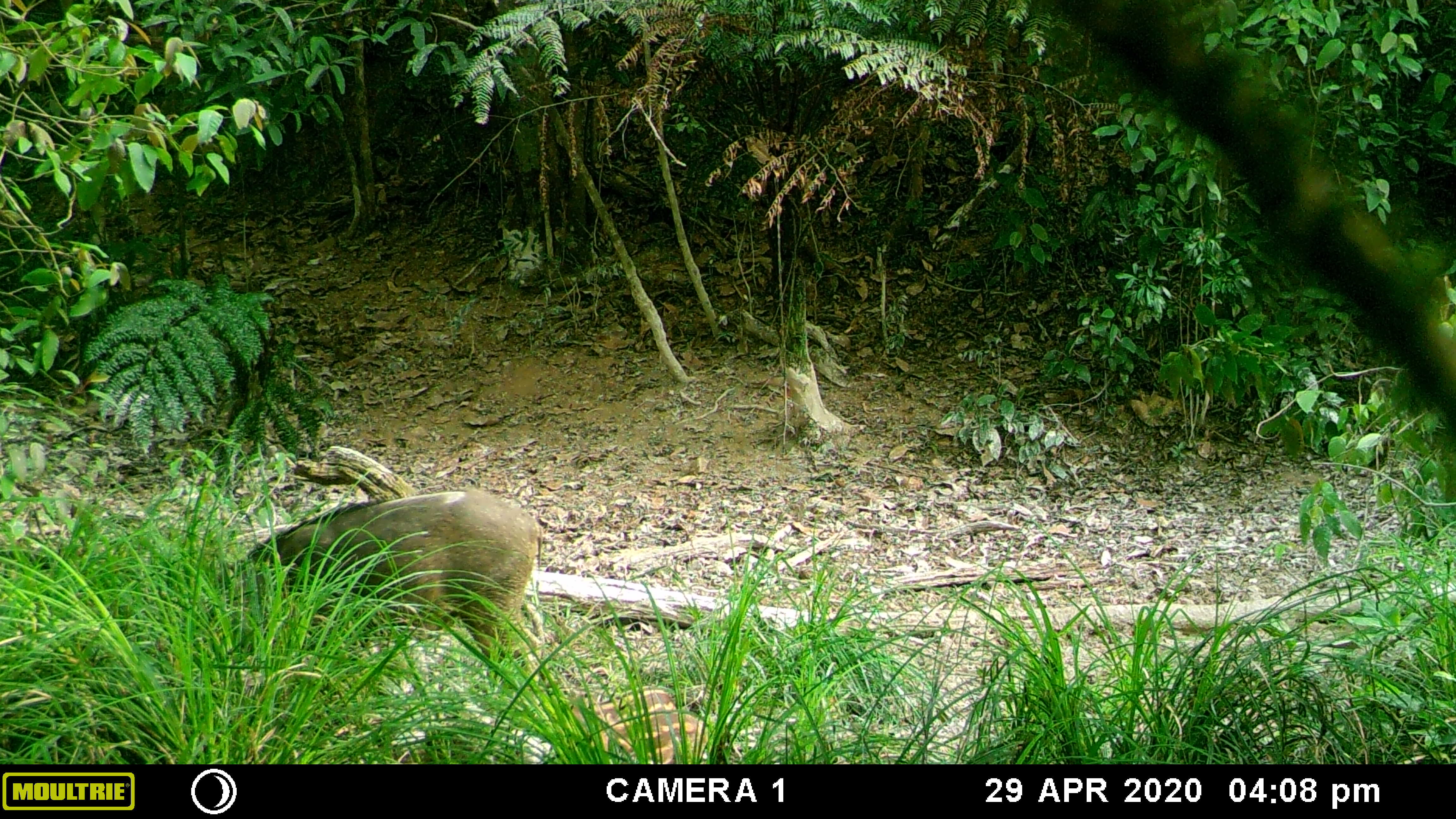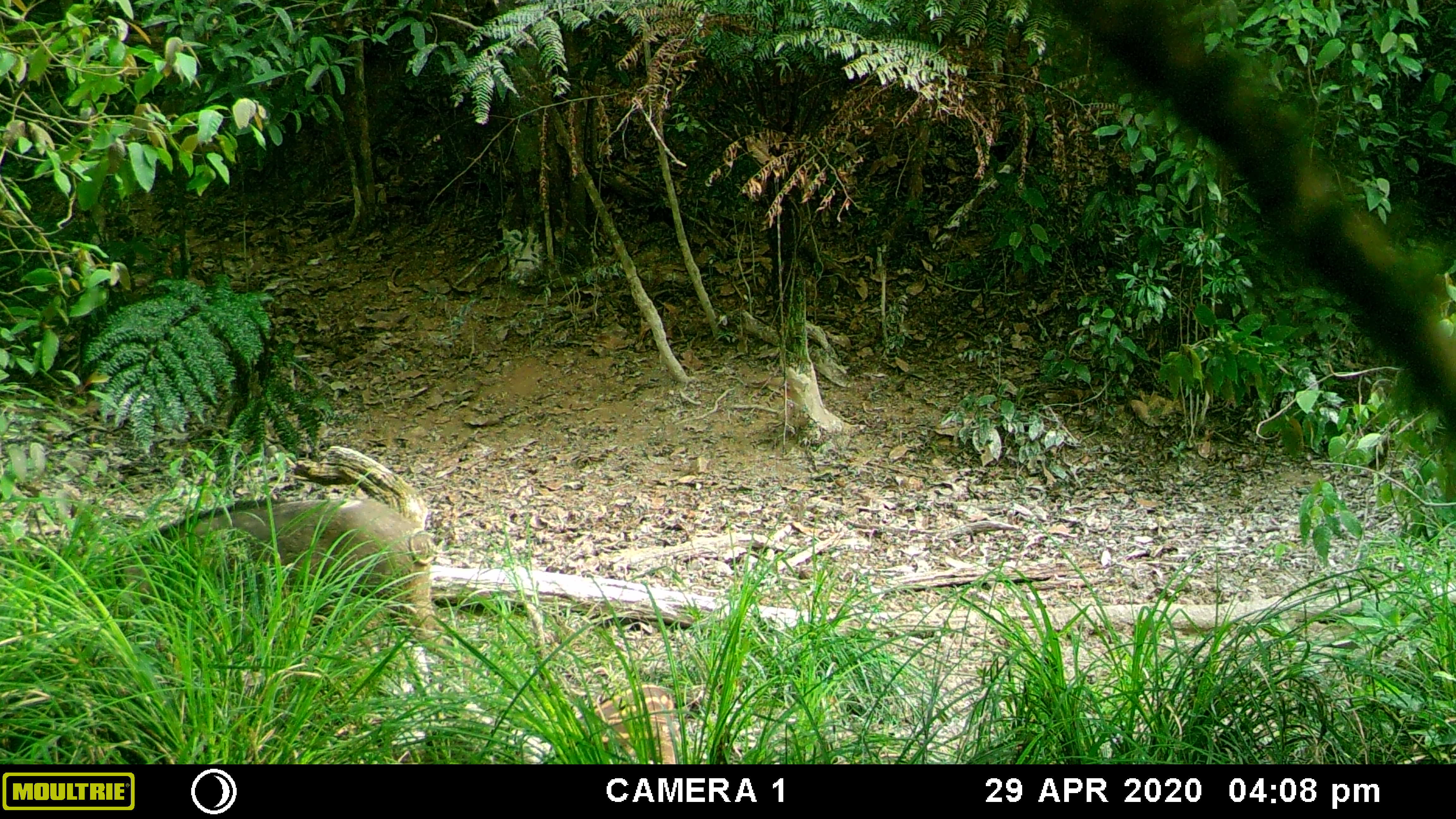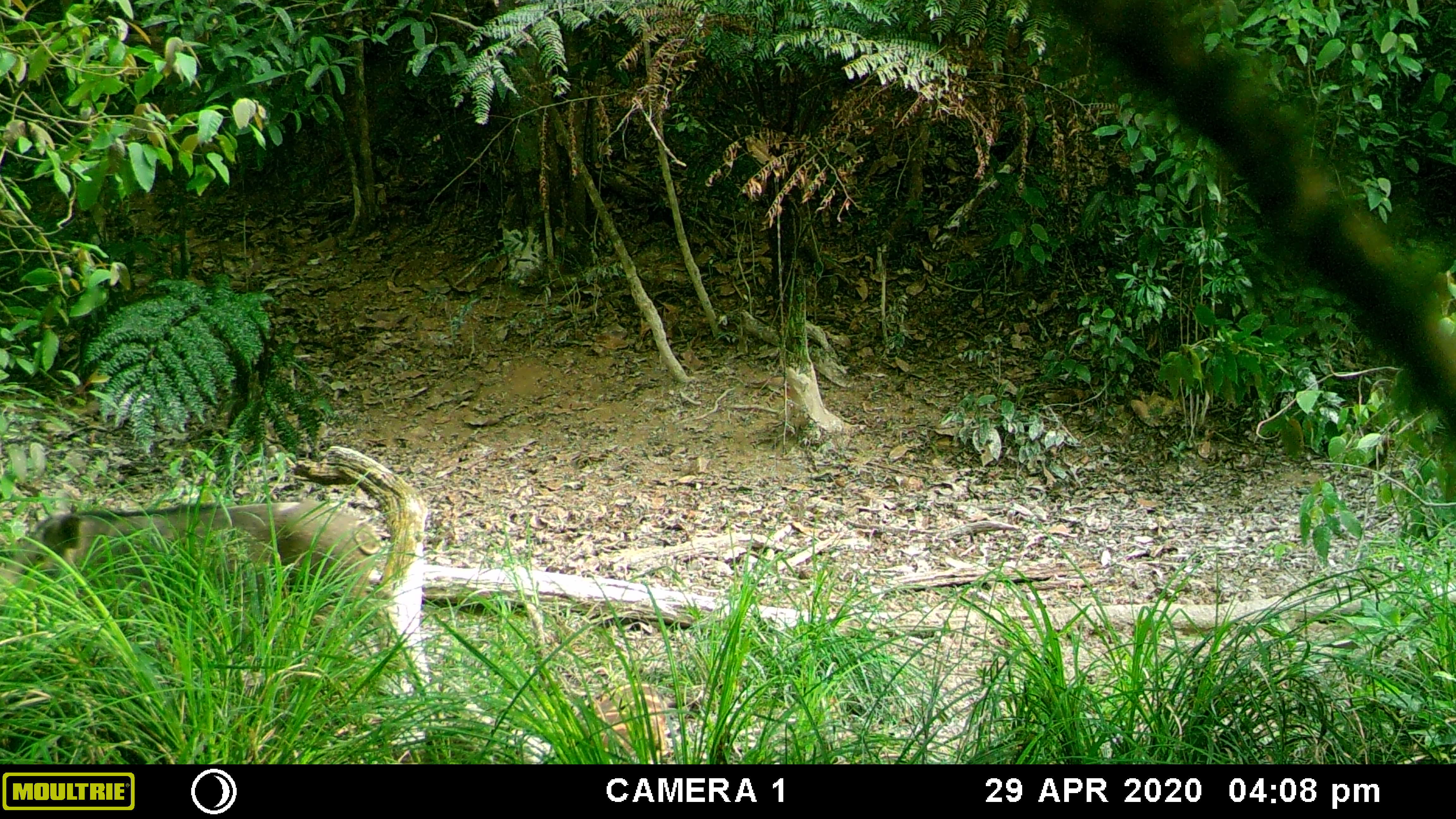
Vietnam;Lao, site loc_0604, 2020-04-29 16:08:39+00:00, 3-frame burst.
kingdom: Animalia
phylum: Chordata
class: Mammalia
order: Artiodactyla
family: Suidae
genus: Sus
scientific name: Sus scrofa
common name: eurasian wild pig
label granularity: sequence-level